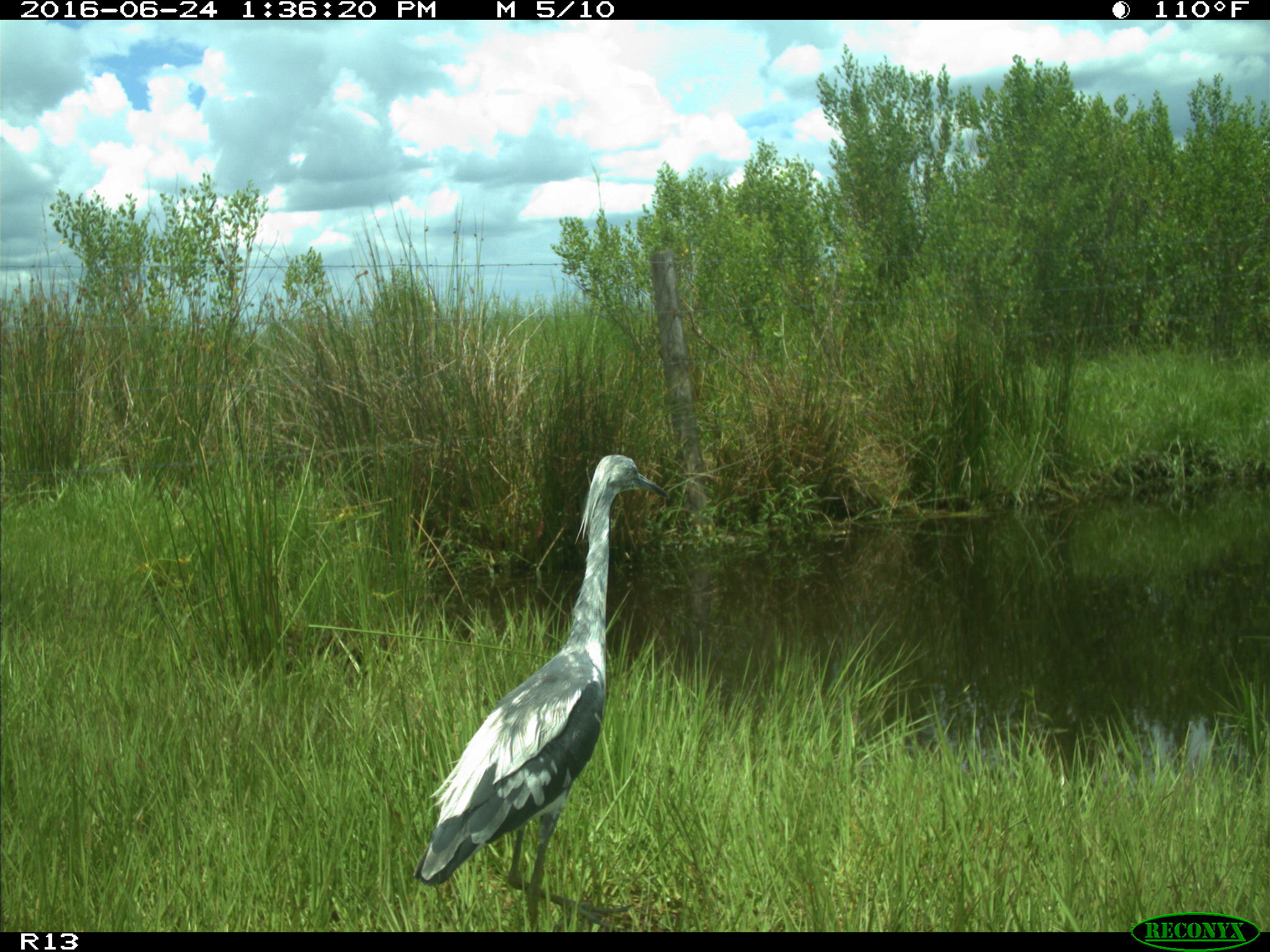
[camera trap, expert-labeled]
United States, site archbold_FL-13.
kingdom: Animalia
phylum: Chordata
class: Aves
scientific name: Aves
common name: birds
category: unidentified bird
Unidentified bird (birds) (Aves).